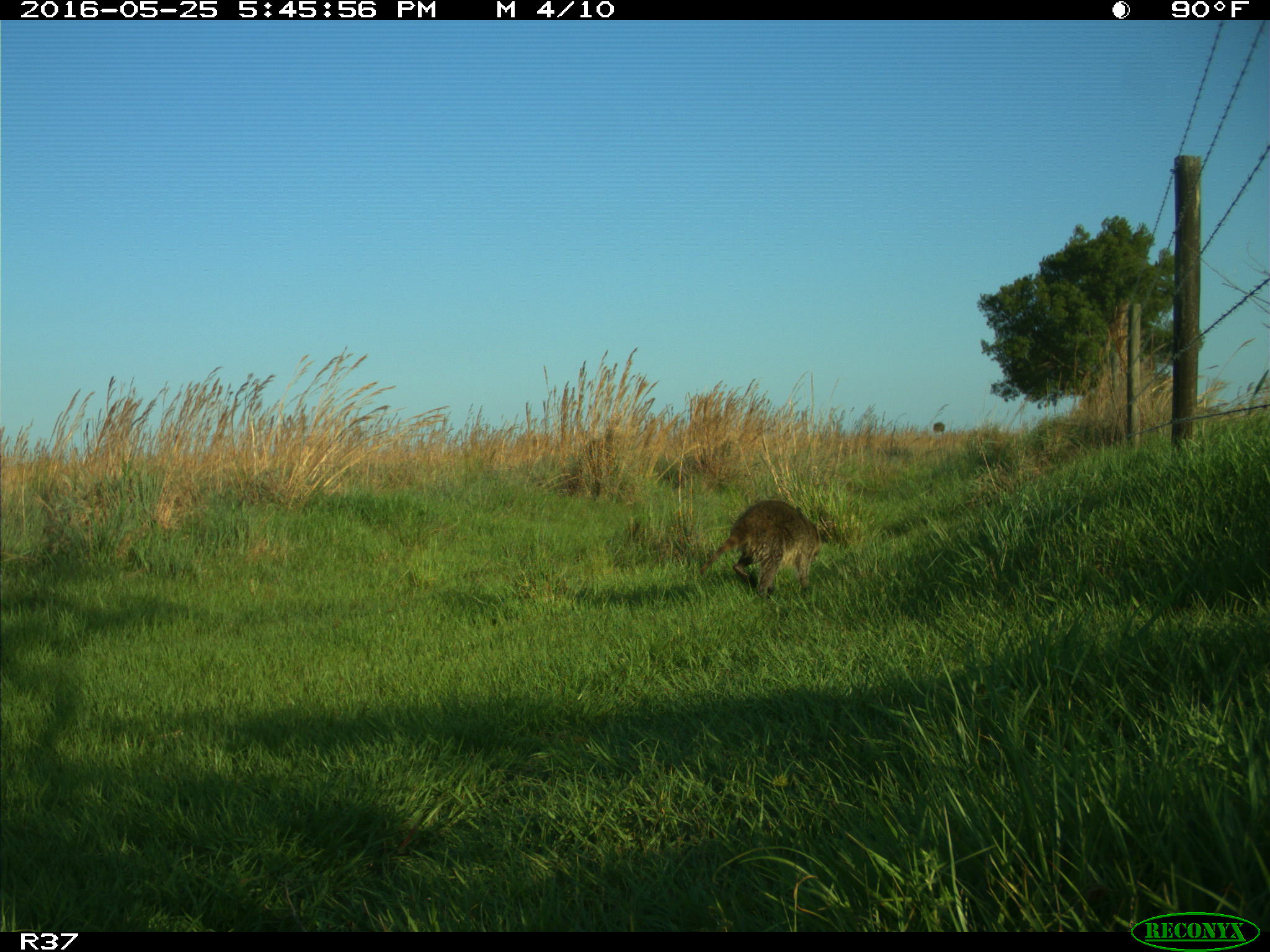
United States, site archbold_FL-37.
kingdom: Animalia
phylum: Chordata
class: Mammalia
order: Carnivora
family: Procyonidae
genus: Procyon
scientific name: Procyon lotor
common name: common raccoon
Procyon lotor (common raccoon).